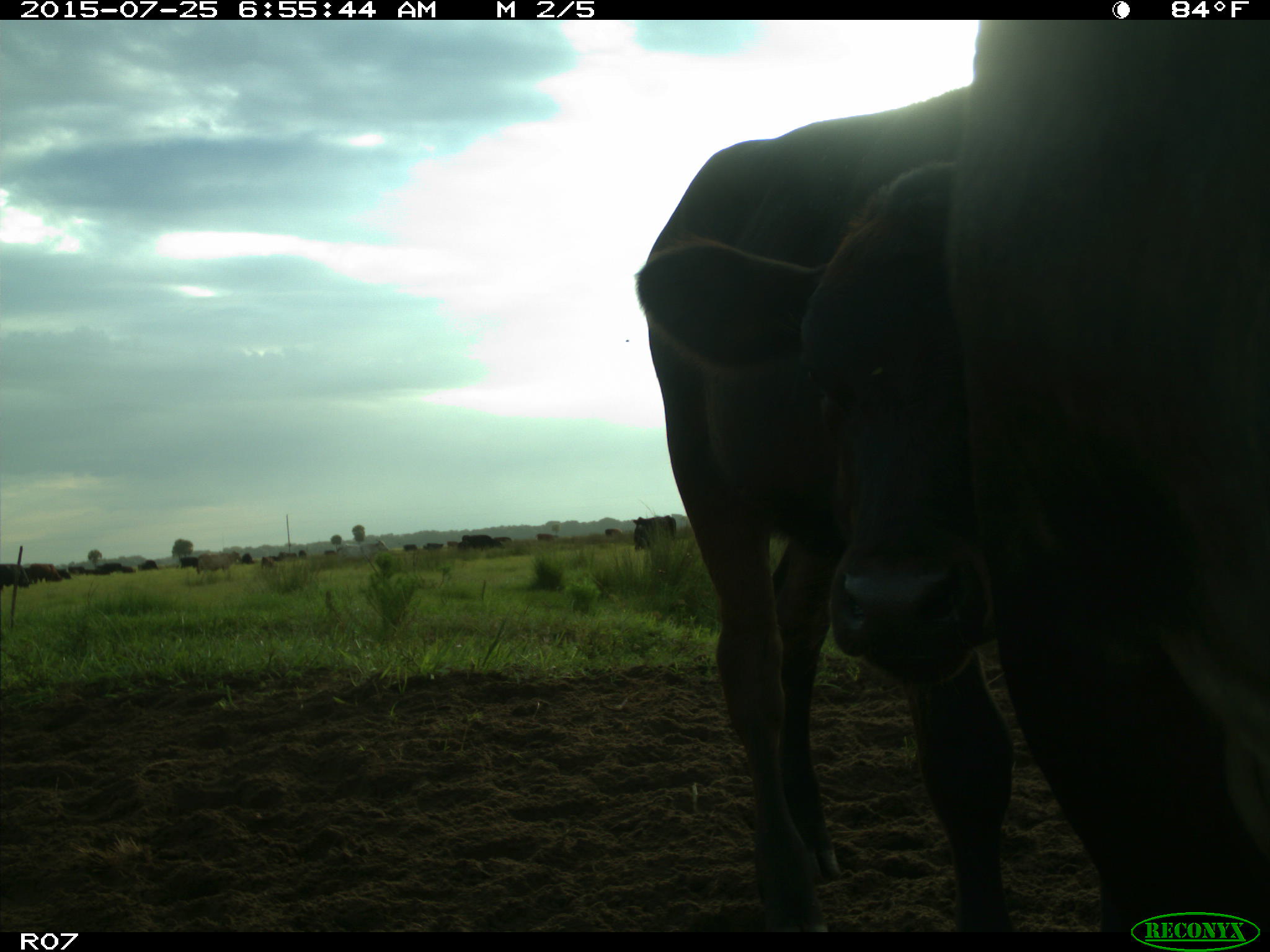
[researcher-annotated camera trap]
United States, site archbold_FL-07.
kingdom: Animalia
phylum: Chordata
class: Mammalia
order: Artiodactyla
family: Bovidae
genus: Bos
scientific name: Bos taurus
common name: domestic cow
Bos taurus (domestic cow).